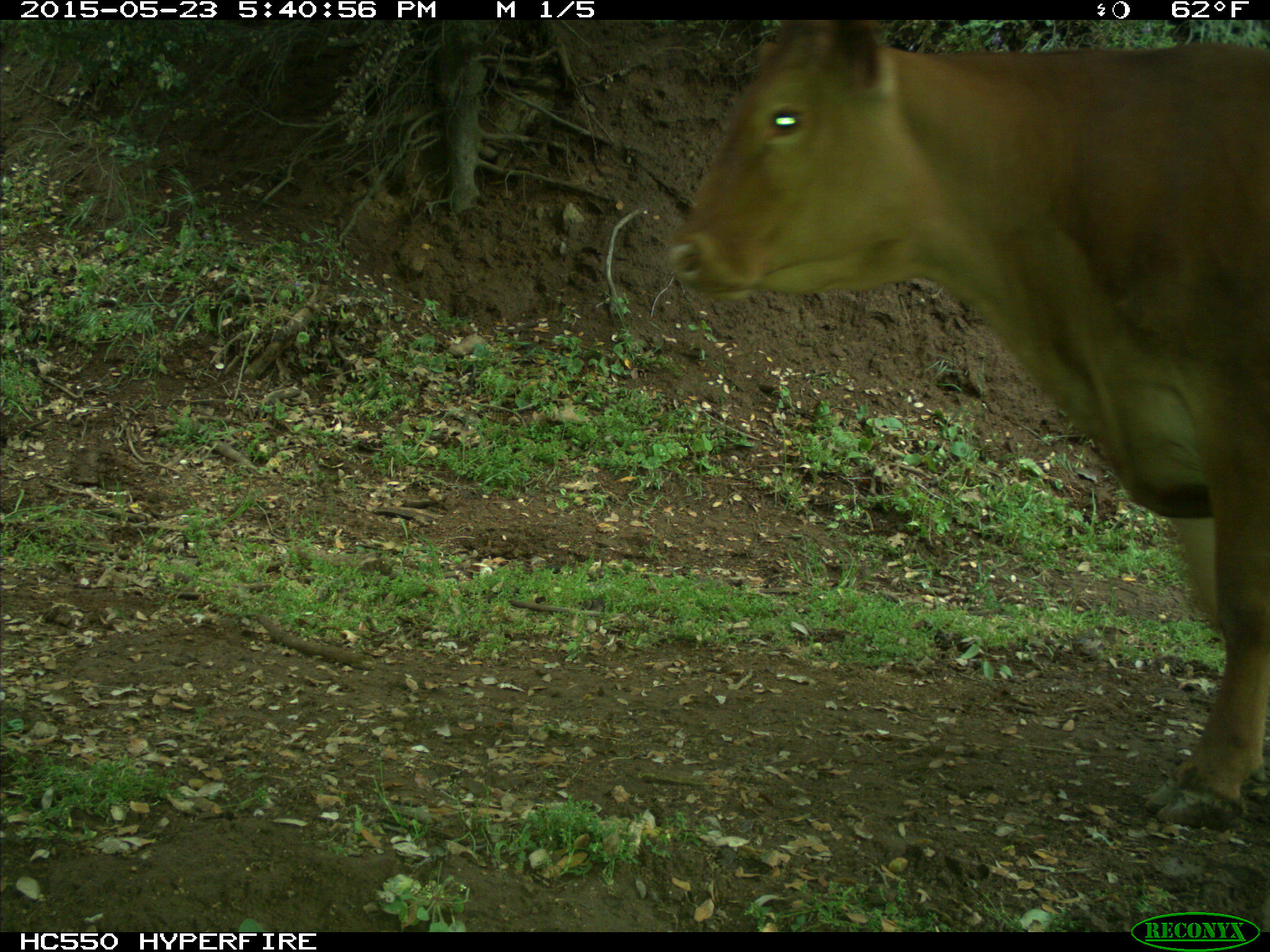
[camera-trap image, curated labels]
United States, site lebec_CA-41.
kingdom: Animalia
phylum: Chordata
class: Mammalia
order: Artiodactyla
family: Bovidae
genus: Bos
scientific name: Bos taurus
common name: domestic cow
Bos taurus (domestic cow).